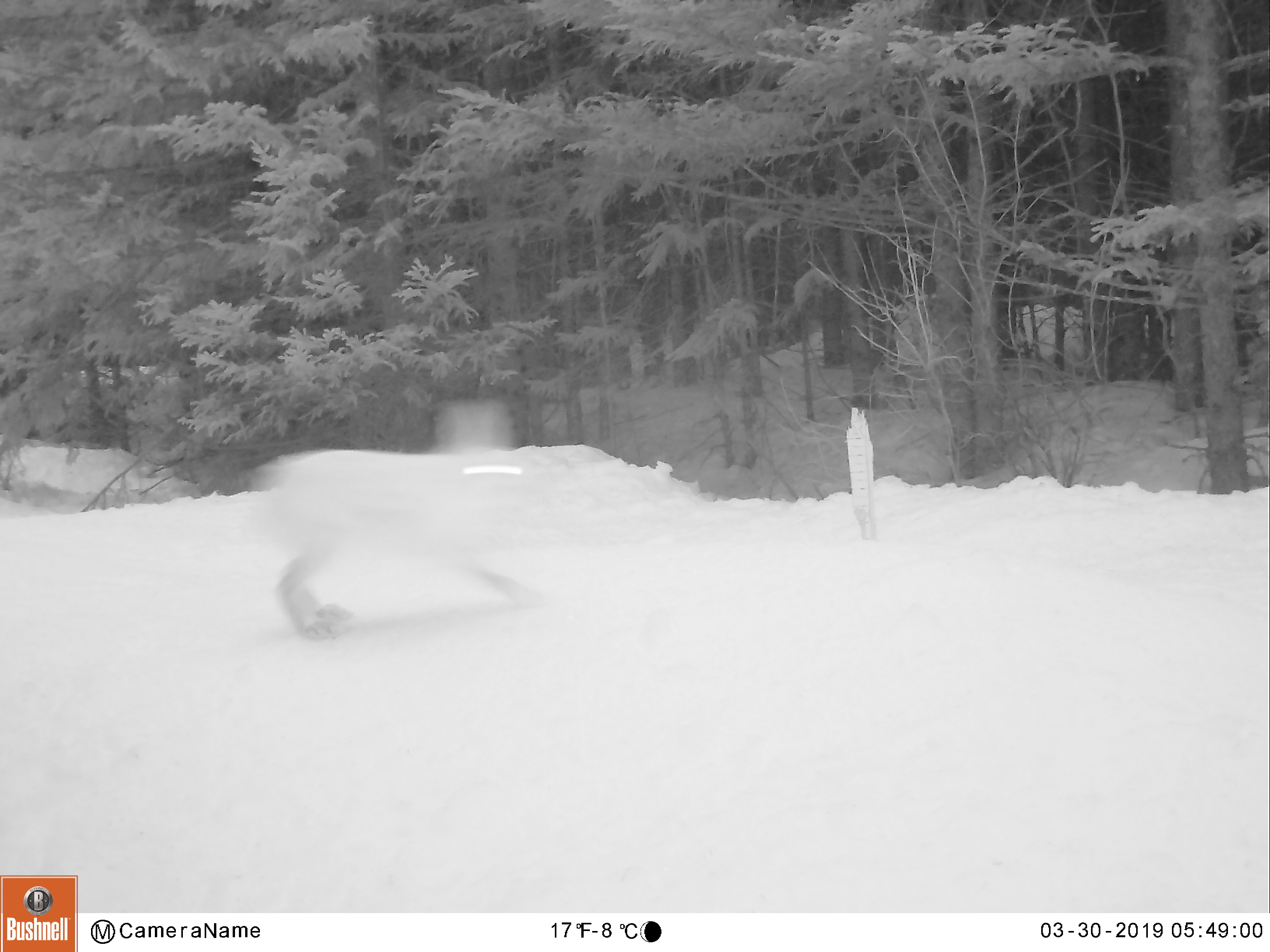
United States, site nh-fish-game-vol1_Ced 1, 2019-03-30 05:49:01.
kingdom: Animalia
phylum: Chordata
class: Mammalia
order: Lagomorpha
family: Leporidae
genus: Lepus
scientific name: Lepus americanus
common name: snowshoe hare